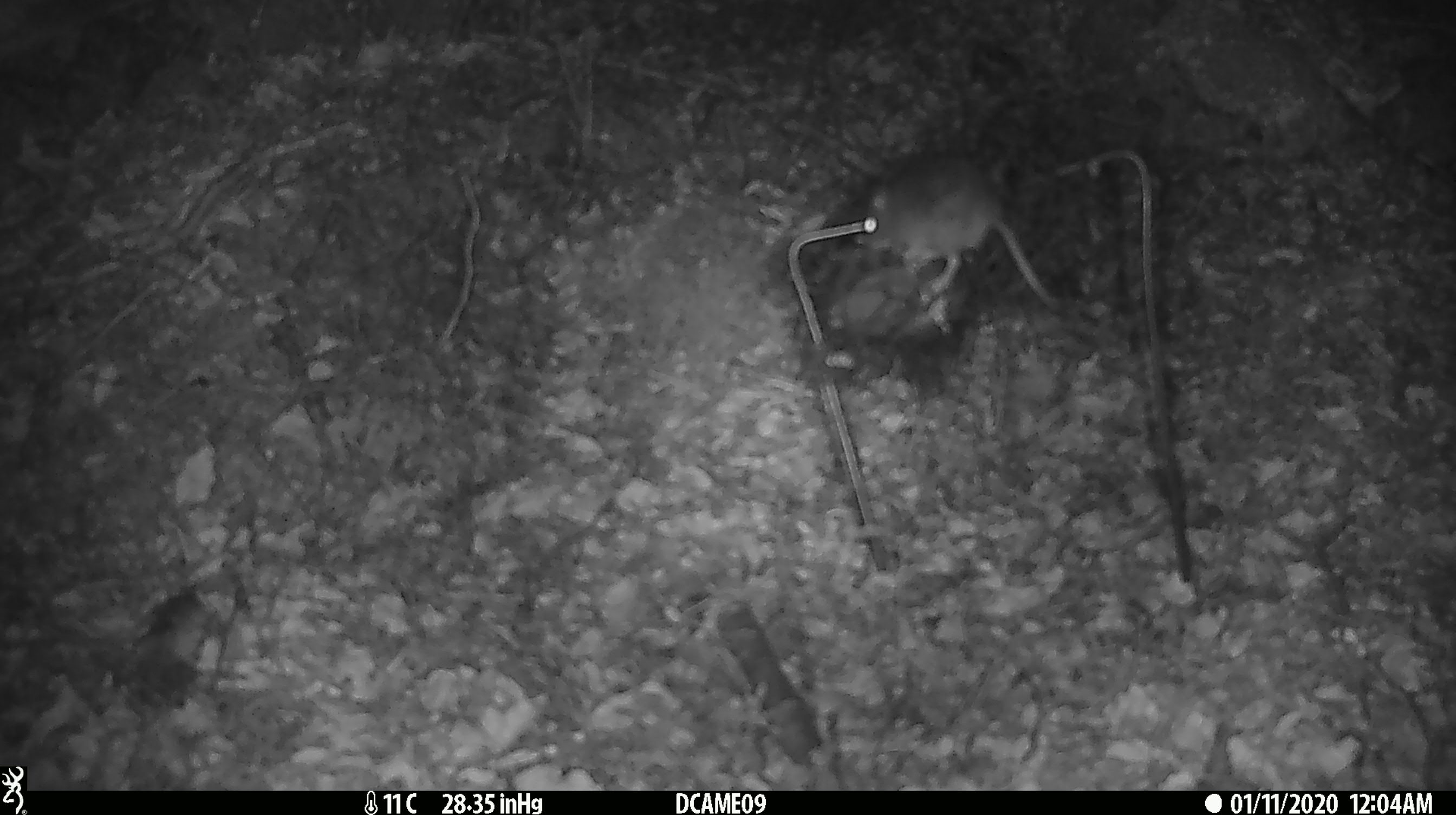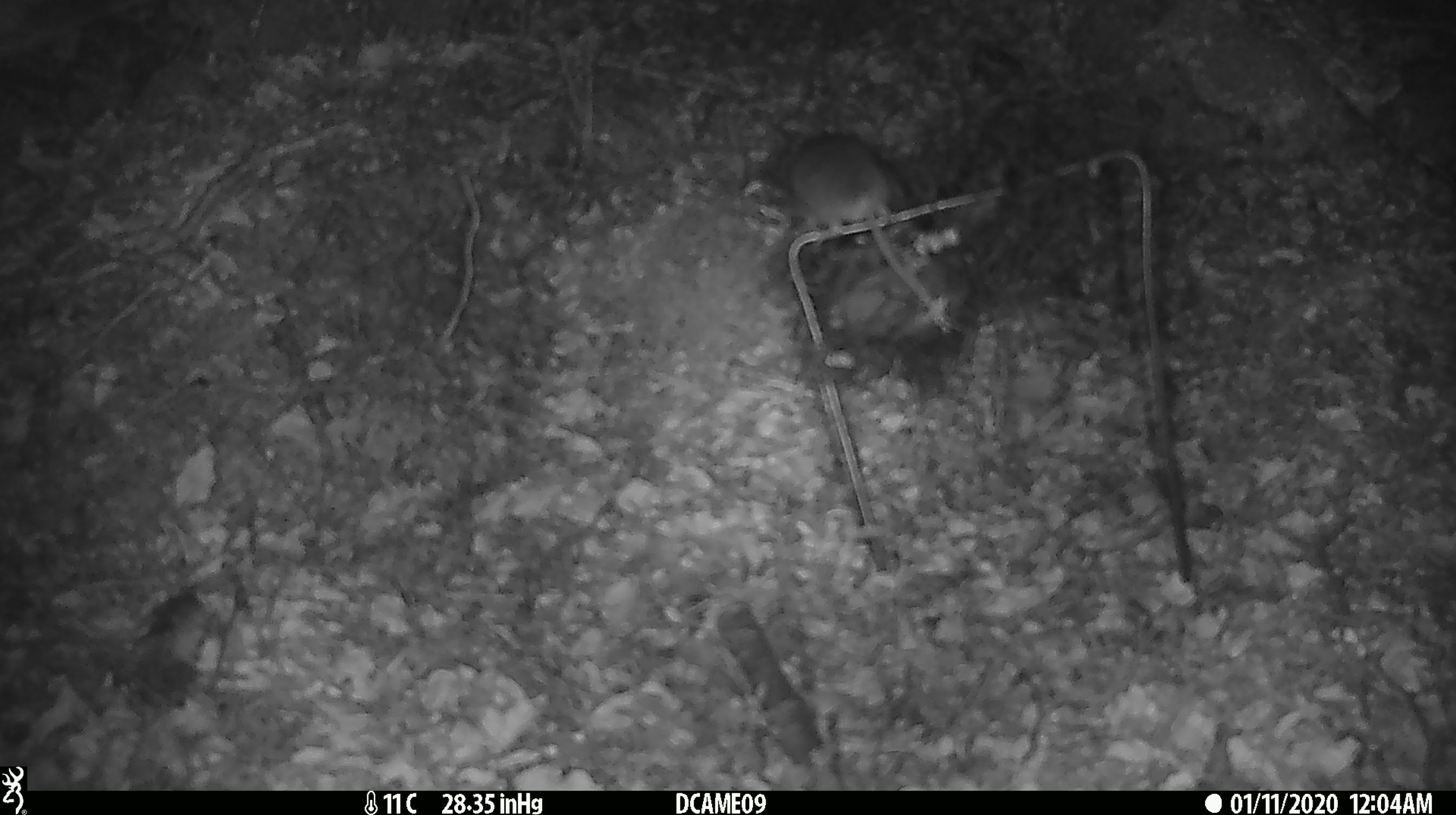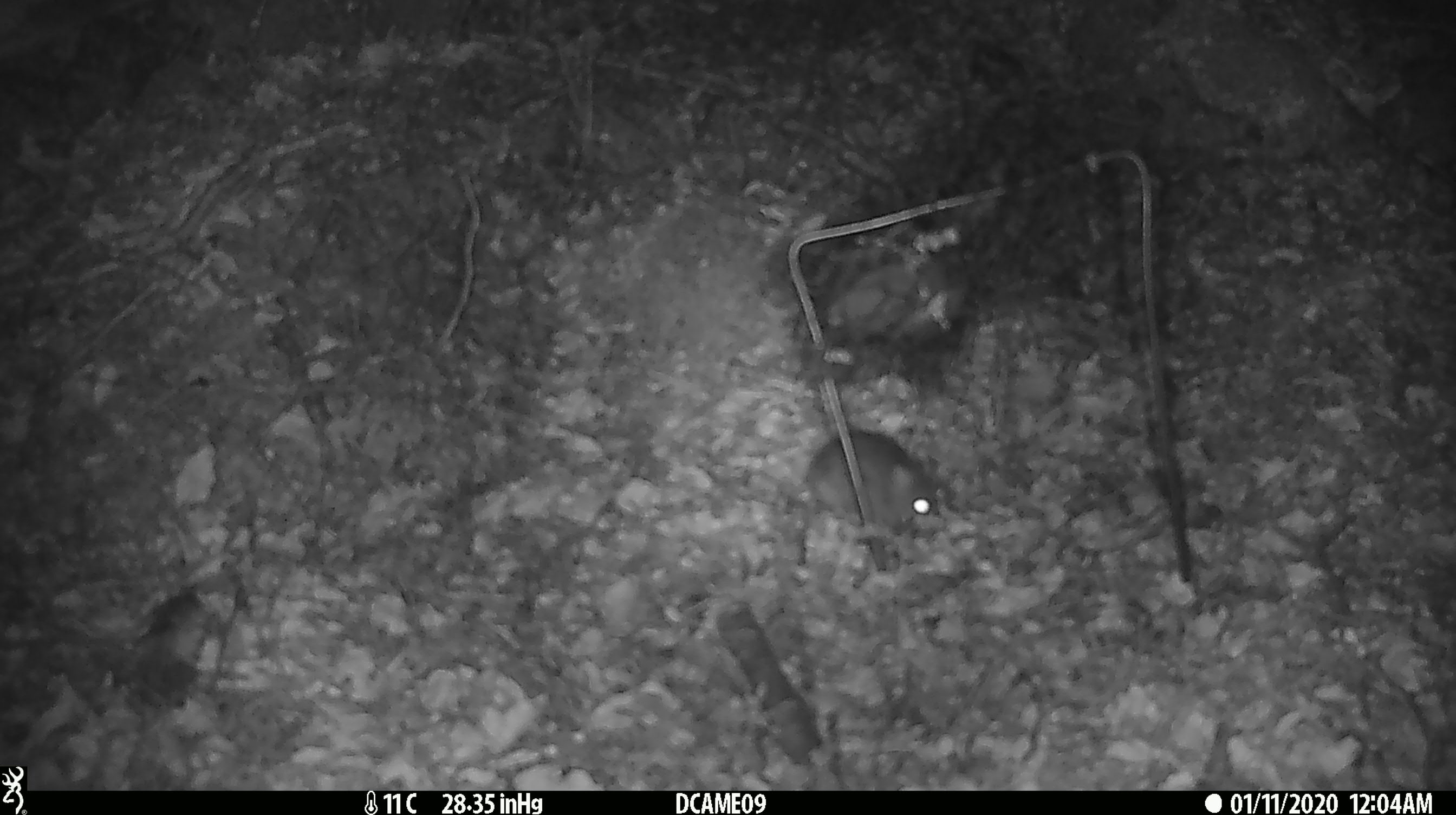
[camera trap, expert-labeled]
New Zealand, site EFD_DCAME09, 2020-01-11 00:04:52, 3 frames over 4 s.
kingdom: Animalia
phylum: Chordata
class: Mammalia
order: Rodentia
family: Muridae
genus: Mus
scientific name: Mus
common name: mouse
Mouse (Mus).